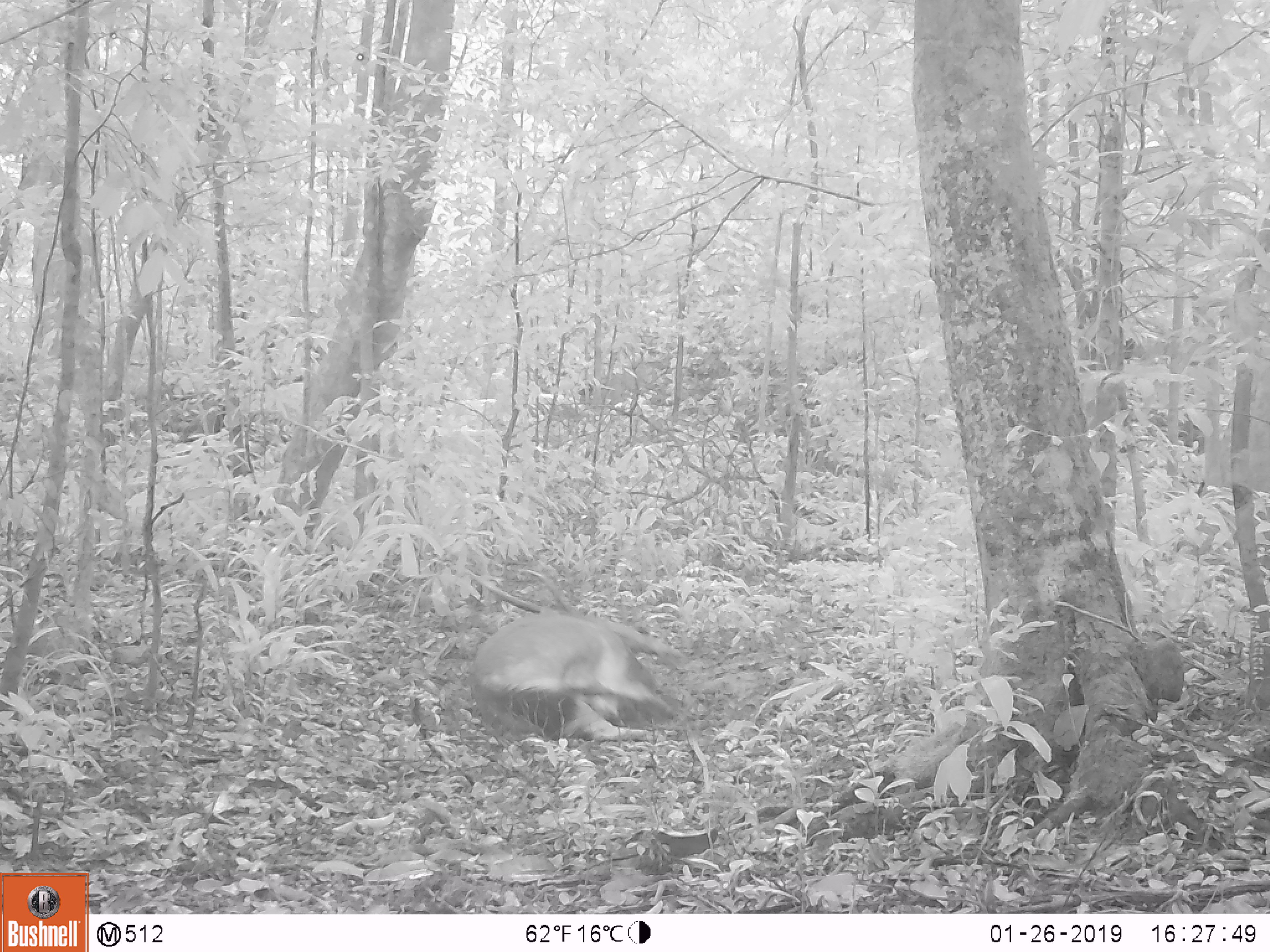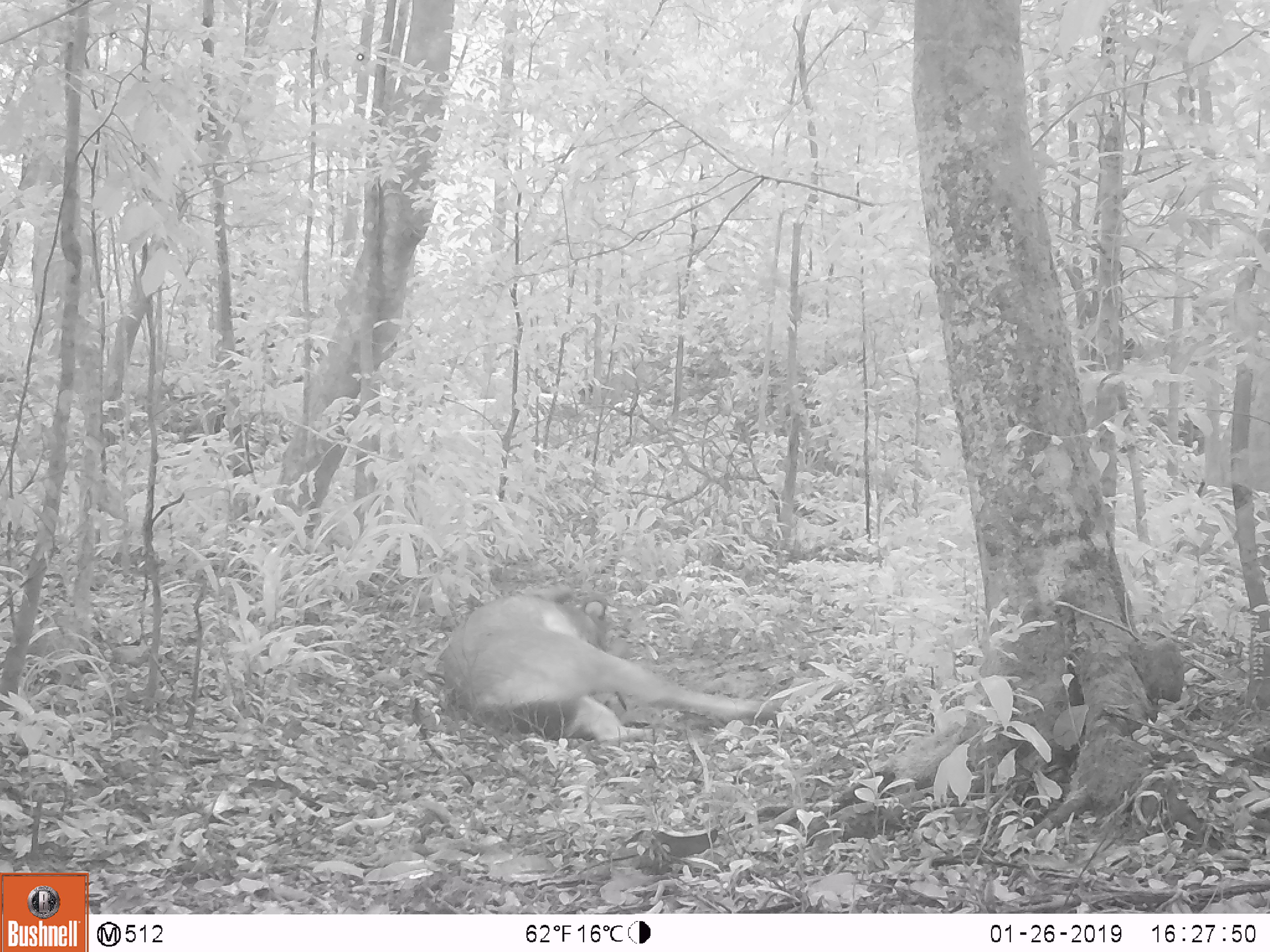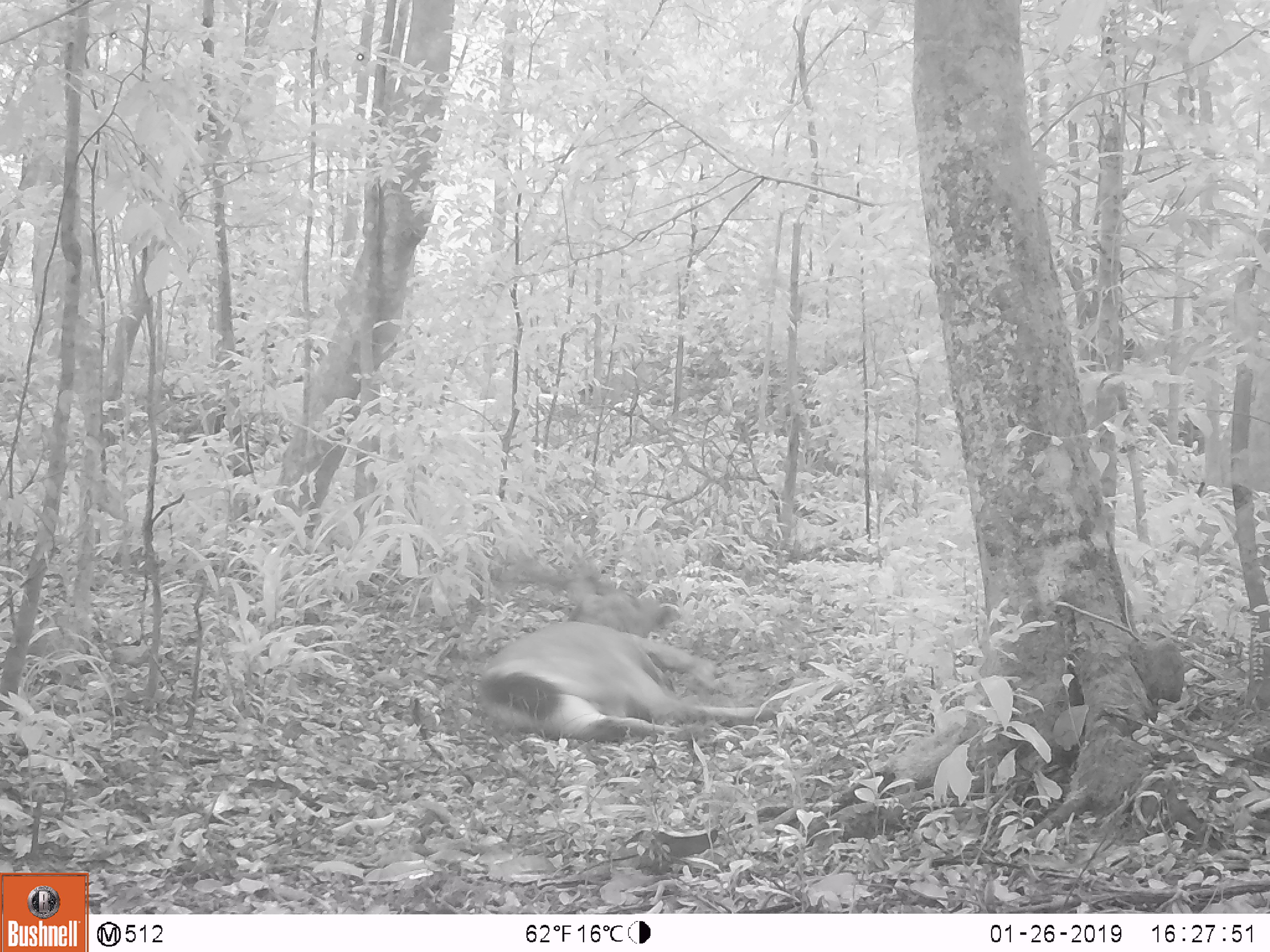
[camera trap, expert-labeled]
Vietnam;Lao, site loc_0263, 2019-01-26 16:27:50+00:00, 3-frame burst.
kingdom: Animalia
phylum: Chordata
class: Mammalia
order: Artiodactyla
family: Cervidae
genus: Rusa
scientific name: Rusa unicolor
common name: sambar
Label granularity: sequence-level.